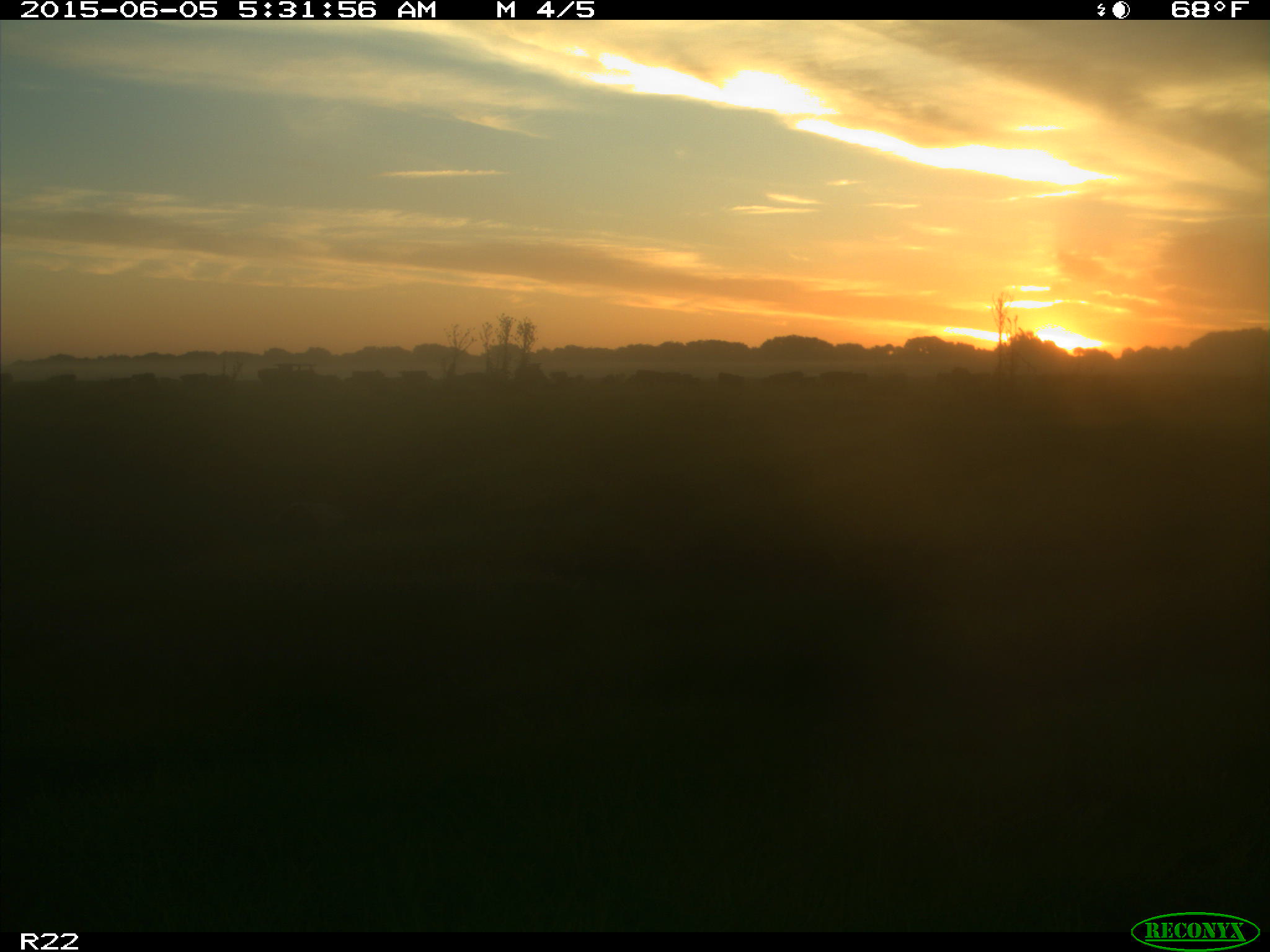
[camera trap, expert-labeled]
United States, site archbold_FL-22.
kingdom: Animalia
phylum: Chordata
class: Mammalia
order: Artiodactyla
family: Bovidae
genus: Bos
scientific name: Bos taurus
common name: domestic cow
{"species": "Bos taurus (domestic cow)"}